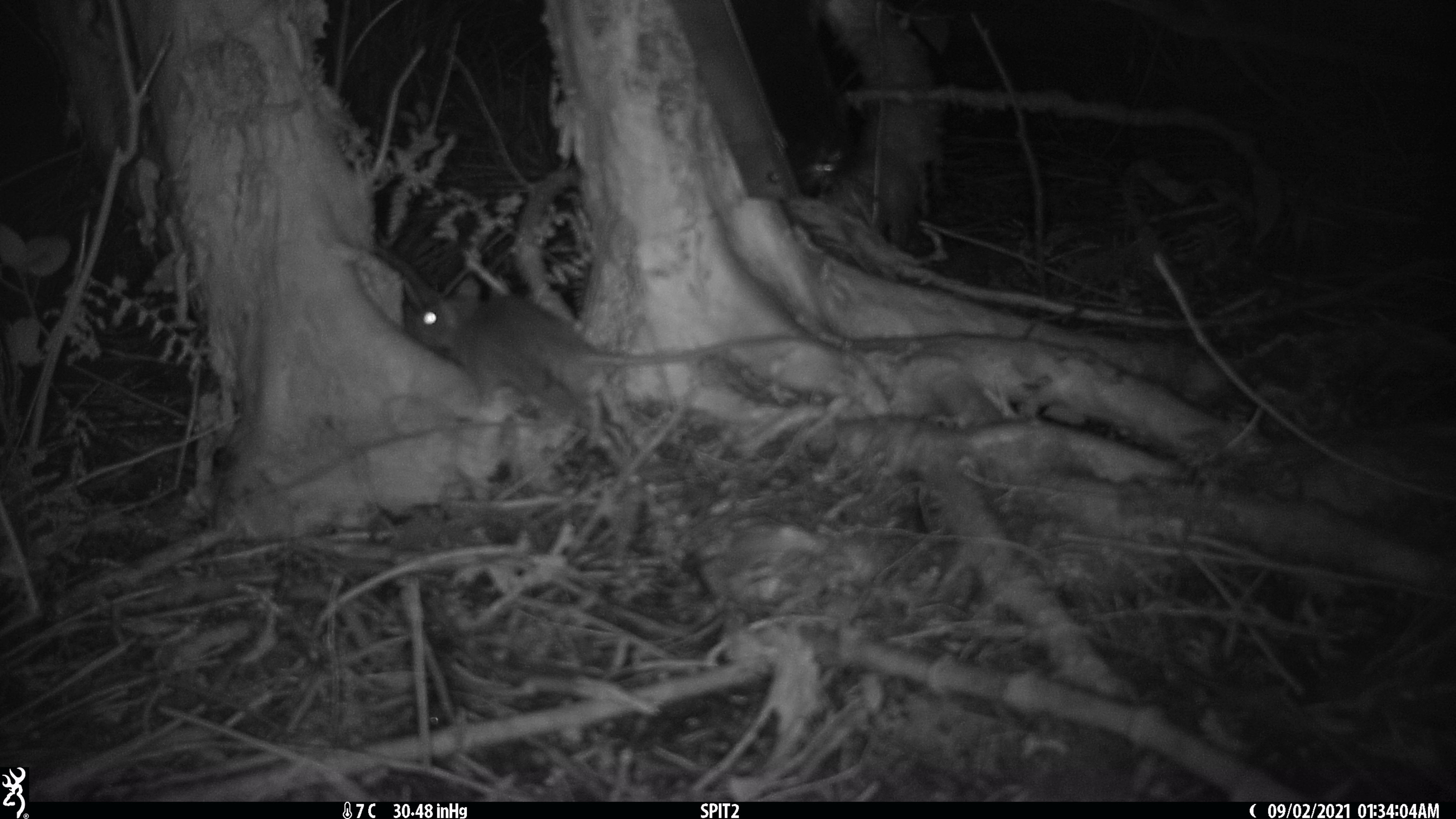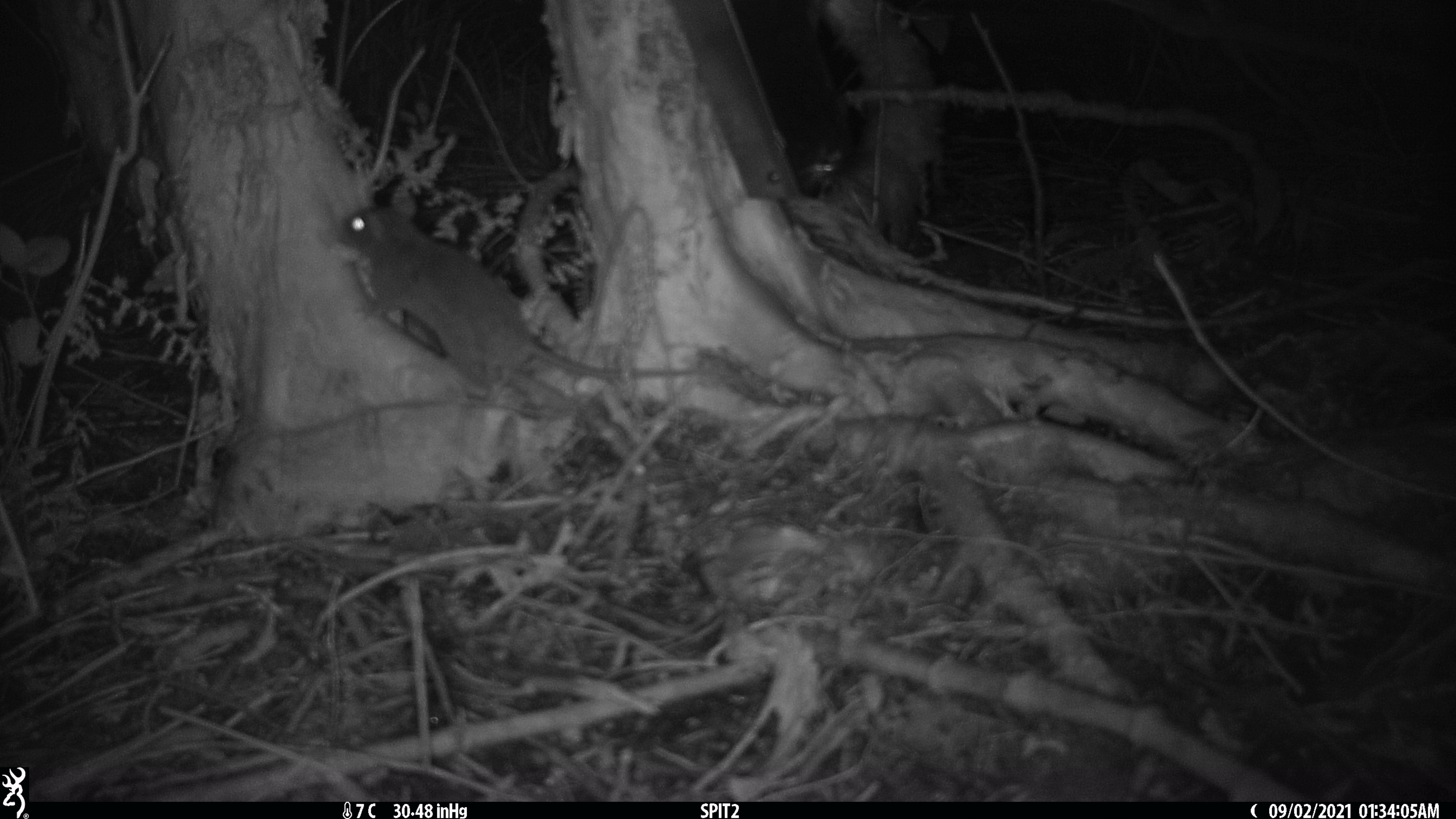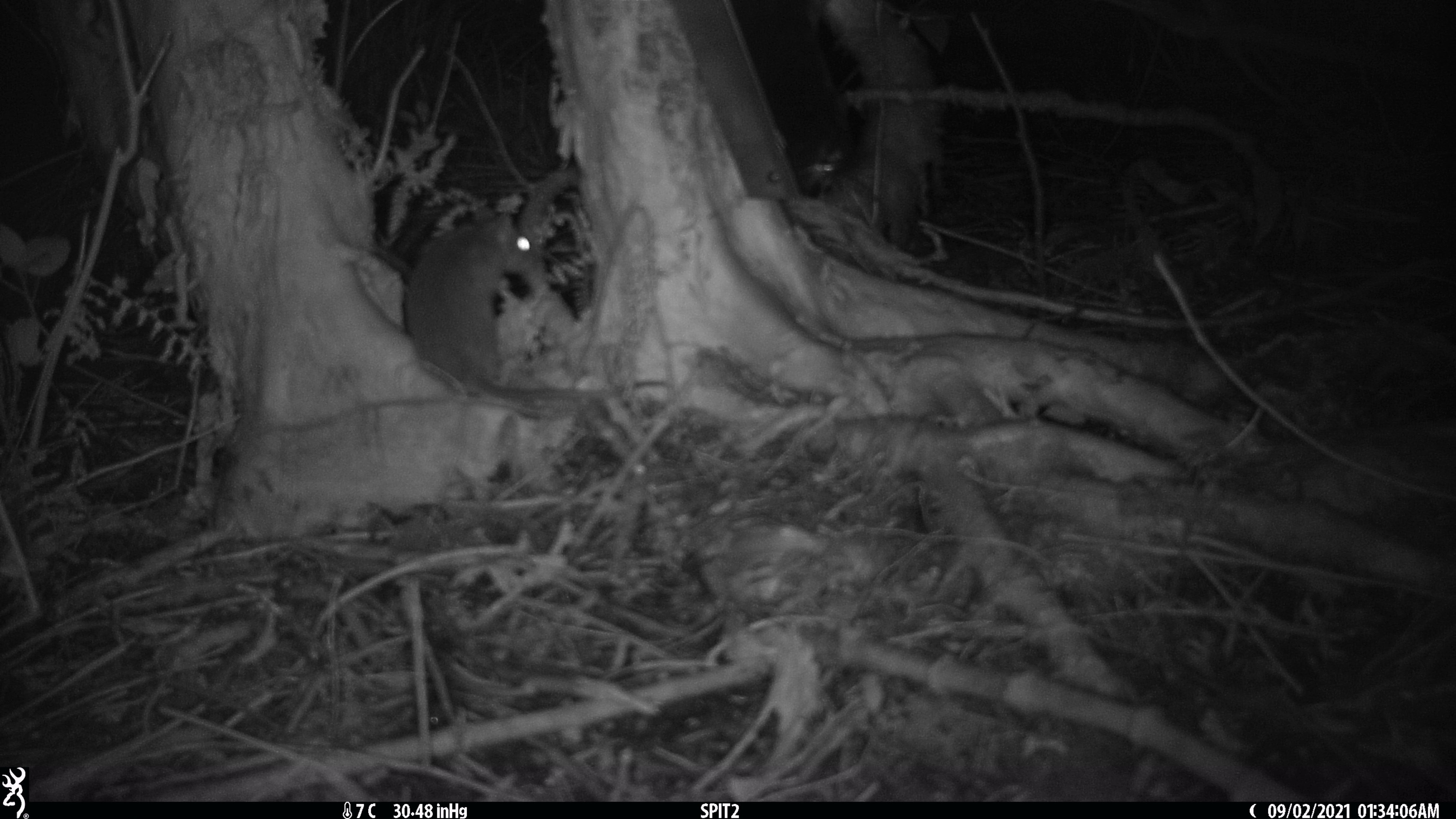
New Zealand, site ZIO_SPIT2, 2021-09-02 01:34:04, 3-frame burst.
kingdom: Animalia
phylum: Chordata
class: Mammalia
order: Rodentia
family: Muridae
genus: Rattus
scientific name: Rattus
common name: rat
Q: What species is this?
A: Rat (Rattus).